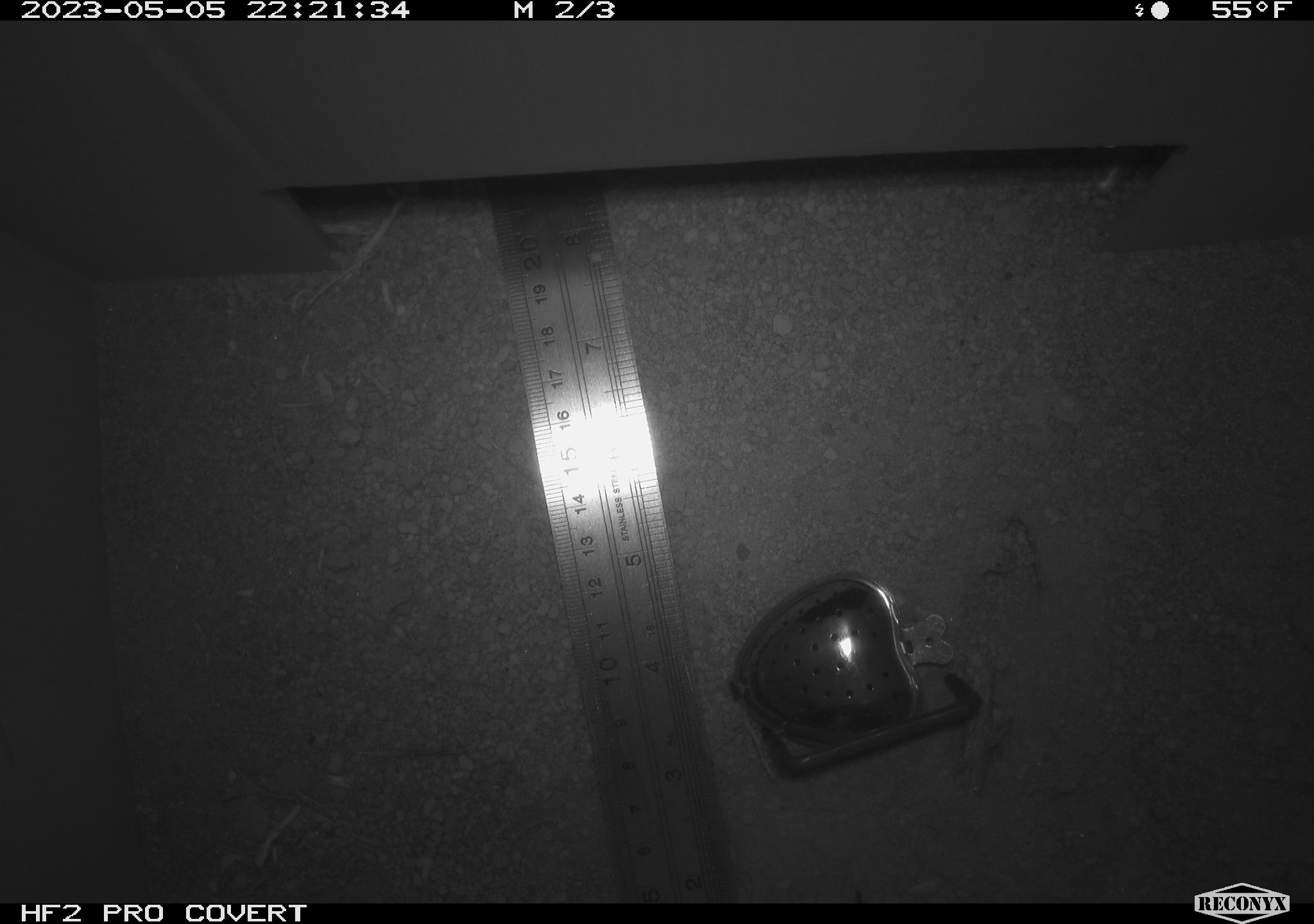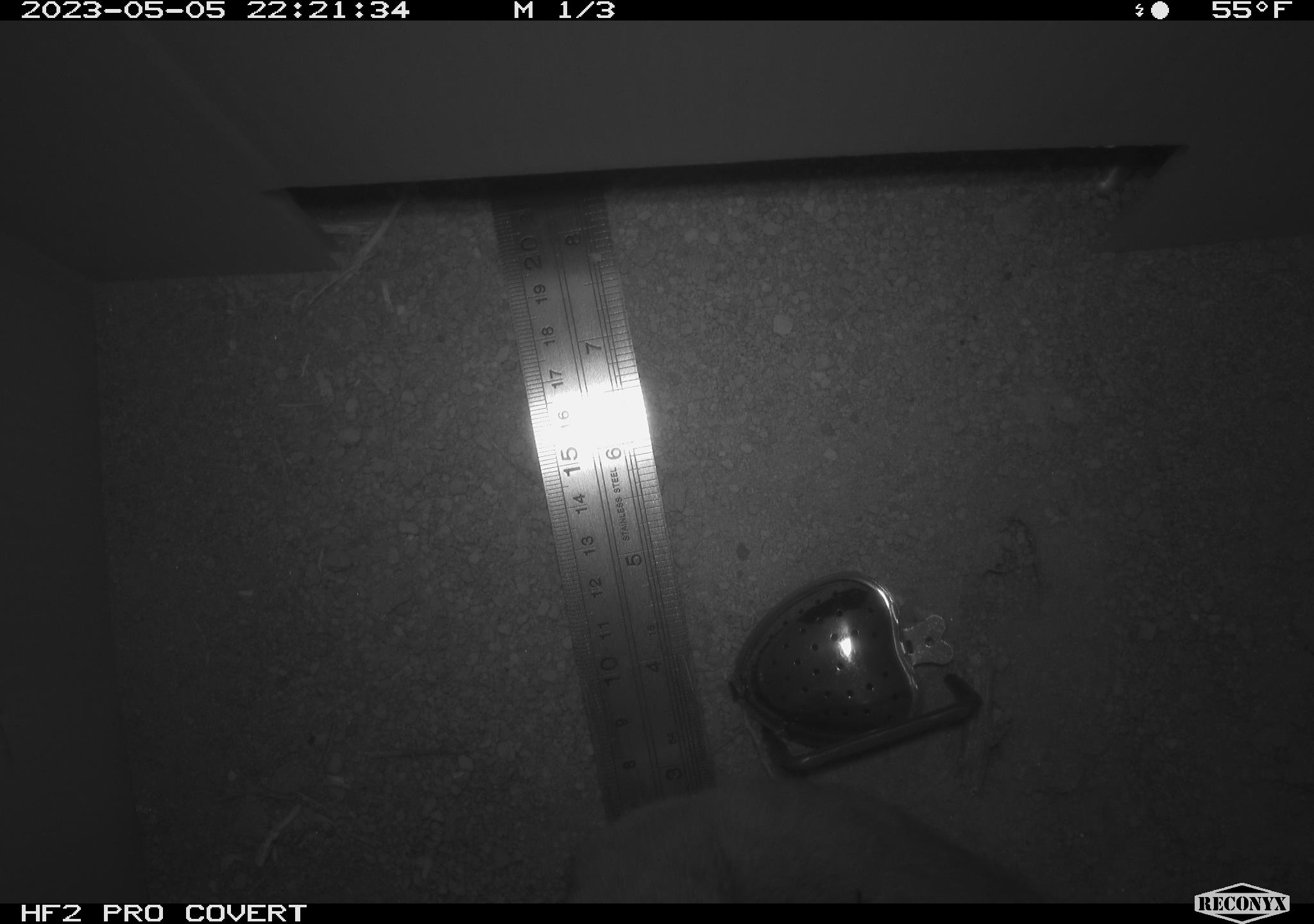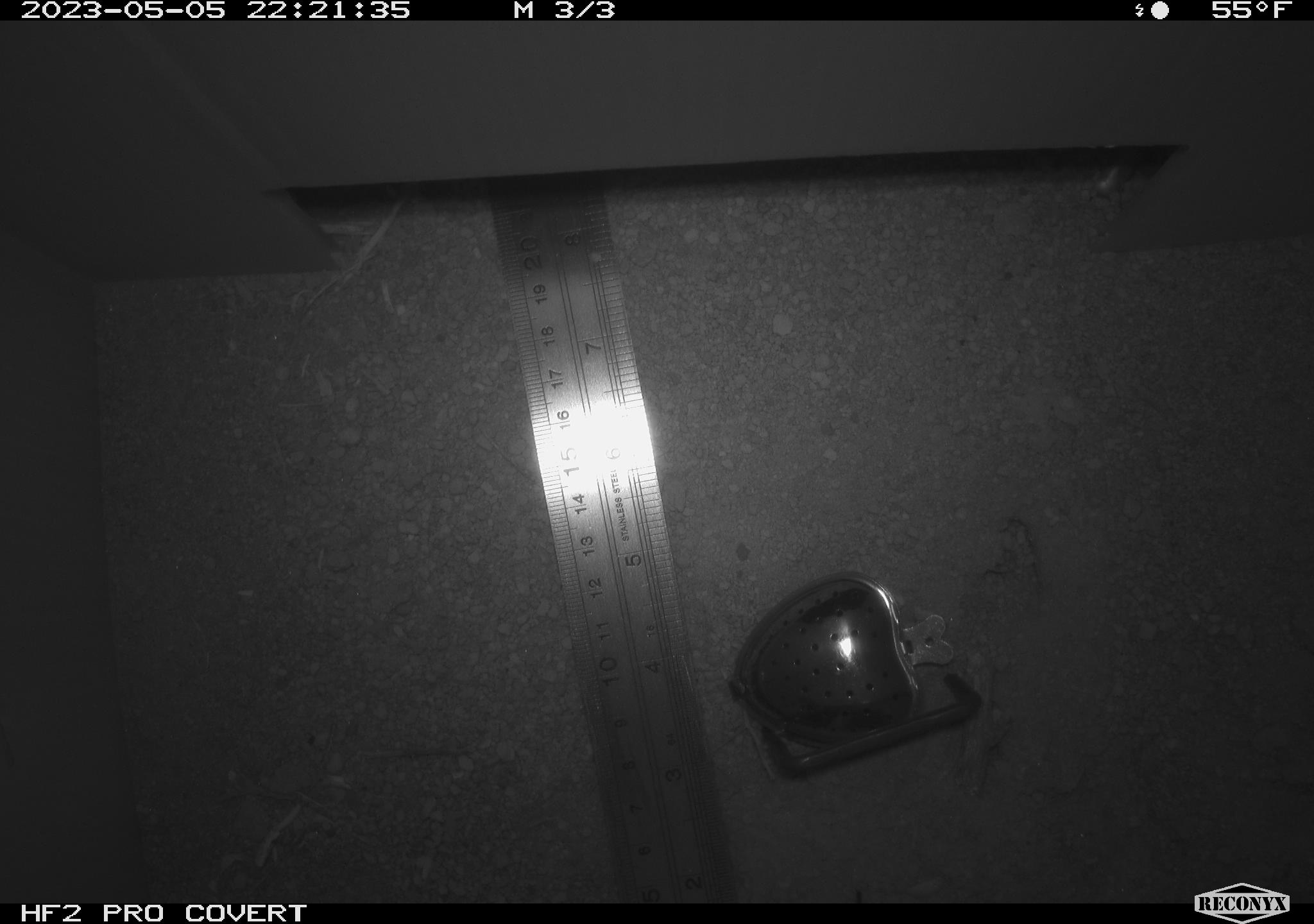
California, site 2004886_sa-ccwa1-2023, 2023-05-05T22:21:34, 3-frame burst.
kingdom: Animalia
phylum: Chordata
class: Mammalia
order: Rodentia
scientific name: Rodentia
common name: rodent